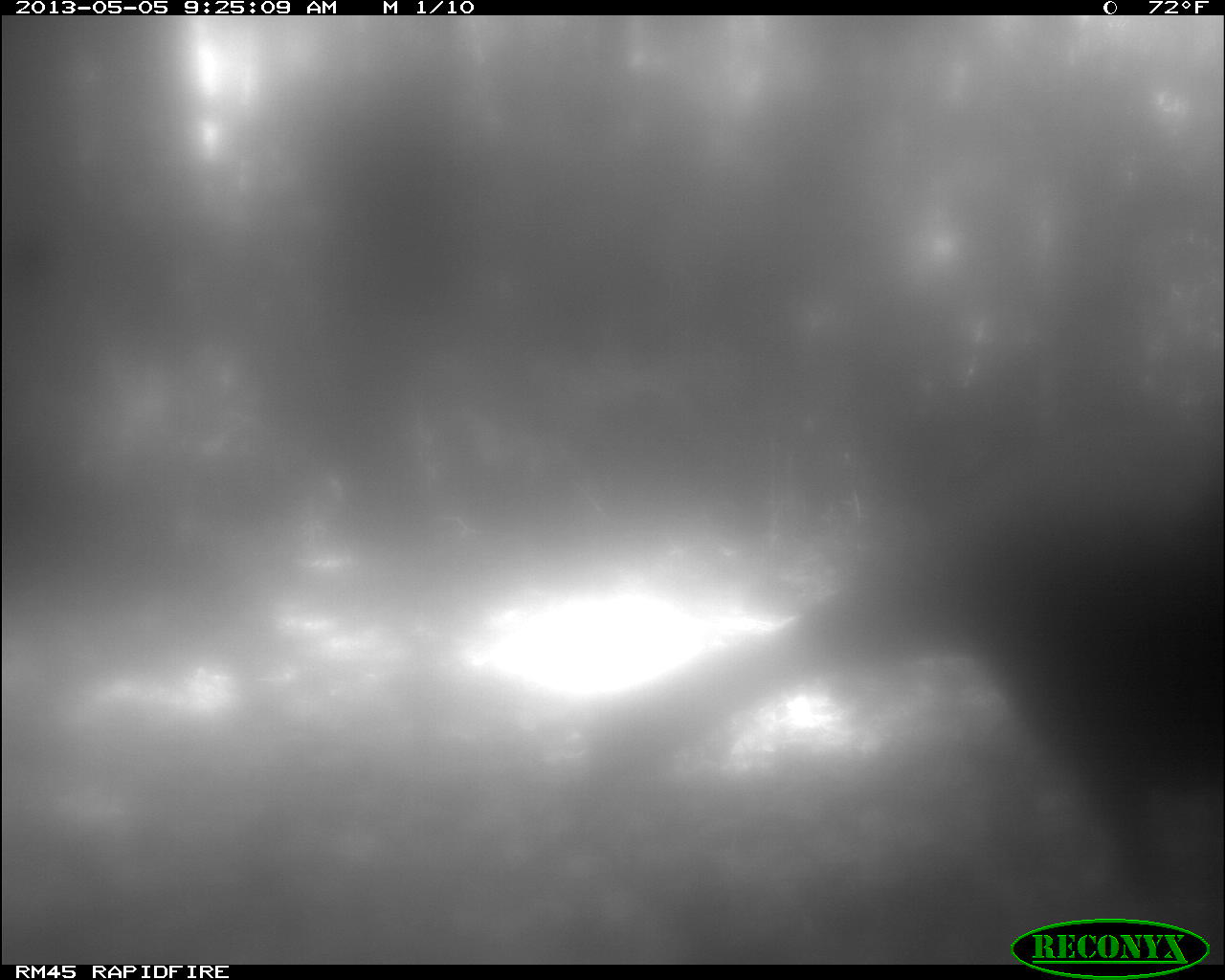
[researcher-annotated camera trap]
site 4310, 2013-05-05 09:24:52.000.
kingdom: Animalia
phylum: Chordata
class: Aves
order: Galliformes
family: Phasianidae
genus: Meleagris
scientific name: Meleagris ocellata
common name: ocellated turkey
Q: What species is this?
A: Meleagris ocellata (ocellated turkey).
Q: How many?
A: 2.